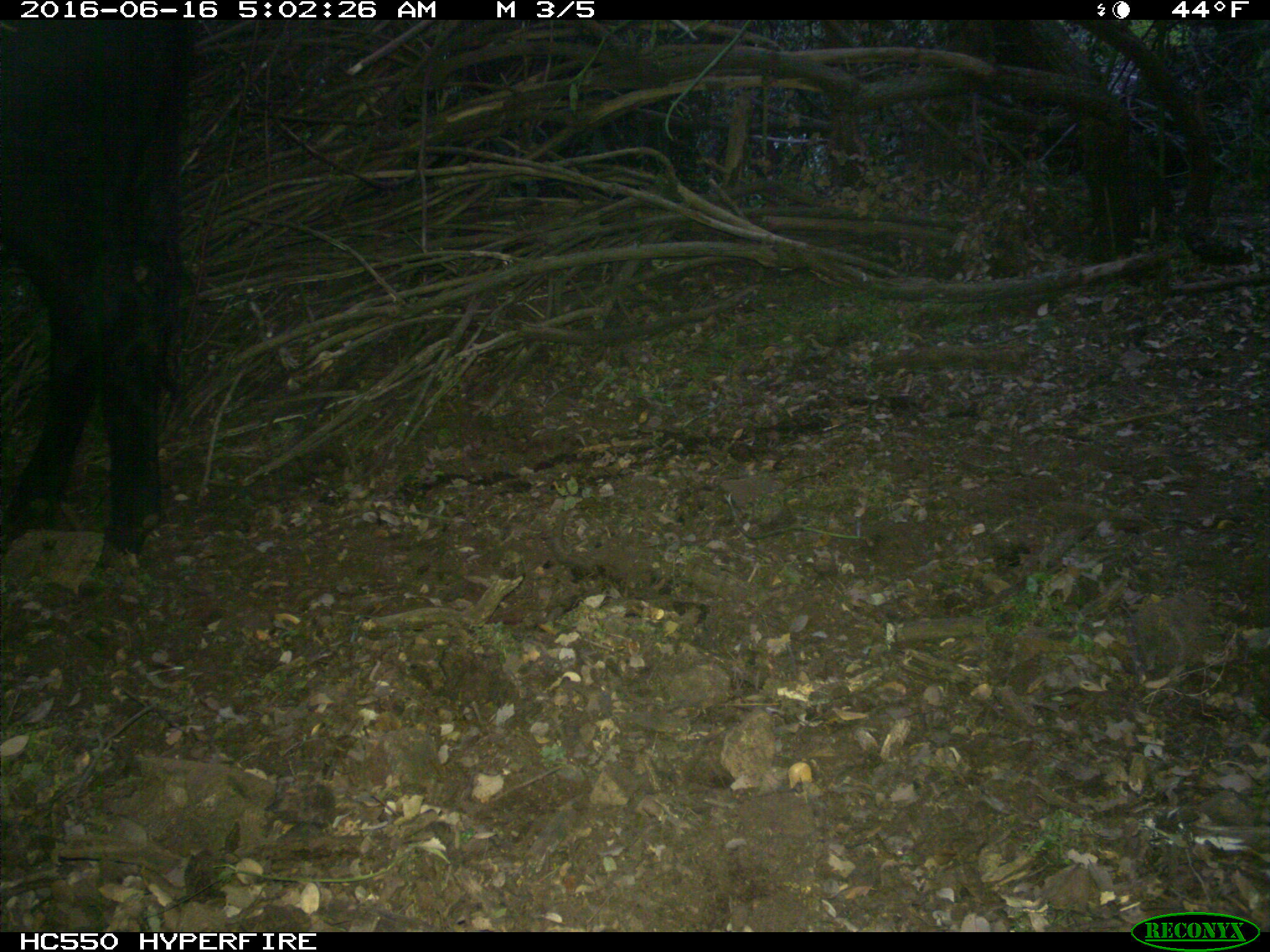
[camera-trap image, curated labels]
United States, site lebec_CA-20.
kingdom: Animalia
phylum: Chordata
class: Mammalia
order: Artiodactyla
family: Bovidae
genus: Bos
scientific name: Bos taurus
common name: domestic cow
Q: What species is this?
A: Bos taurus (domestic cow).